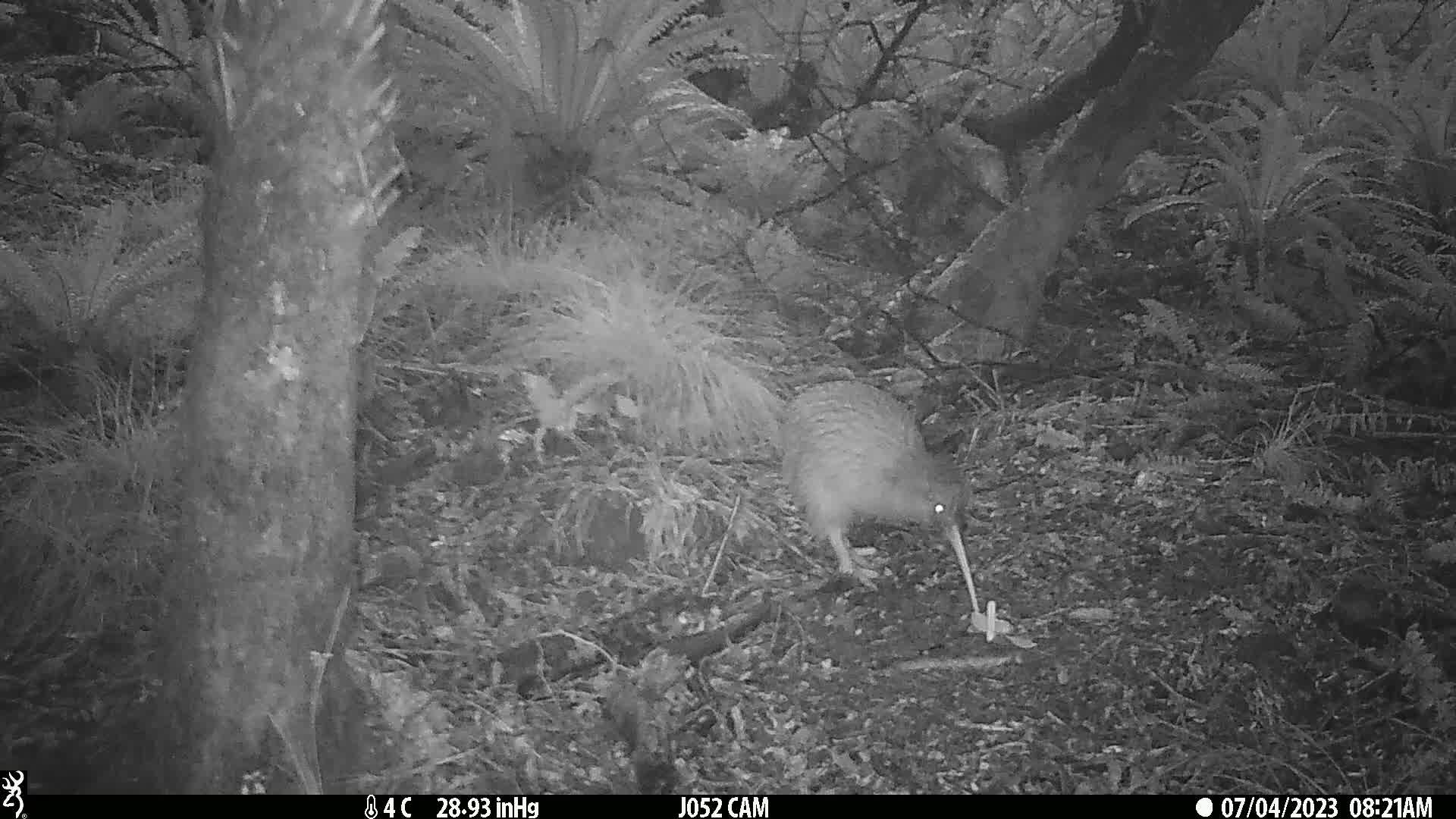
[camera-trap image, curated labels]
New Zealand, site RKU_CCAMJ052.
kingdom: Animalia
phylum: Chordata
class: Aves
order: Apterygiformes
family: Apterygidae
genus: Apteryx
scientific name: Apteryx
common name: kiwi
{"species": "kiwi (Apteryx)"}